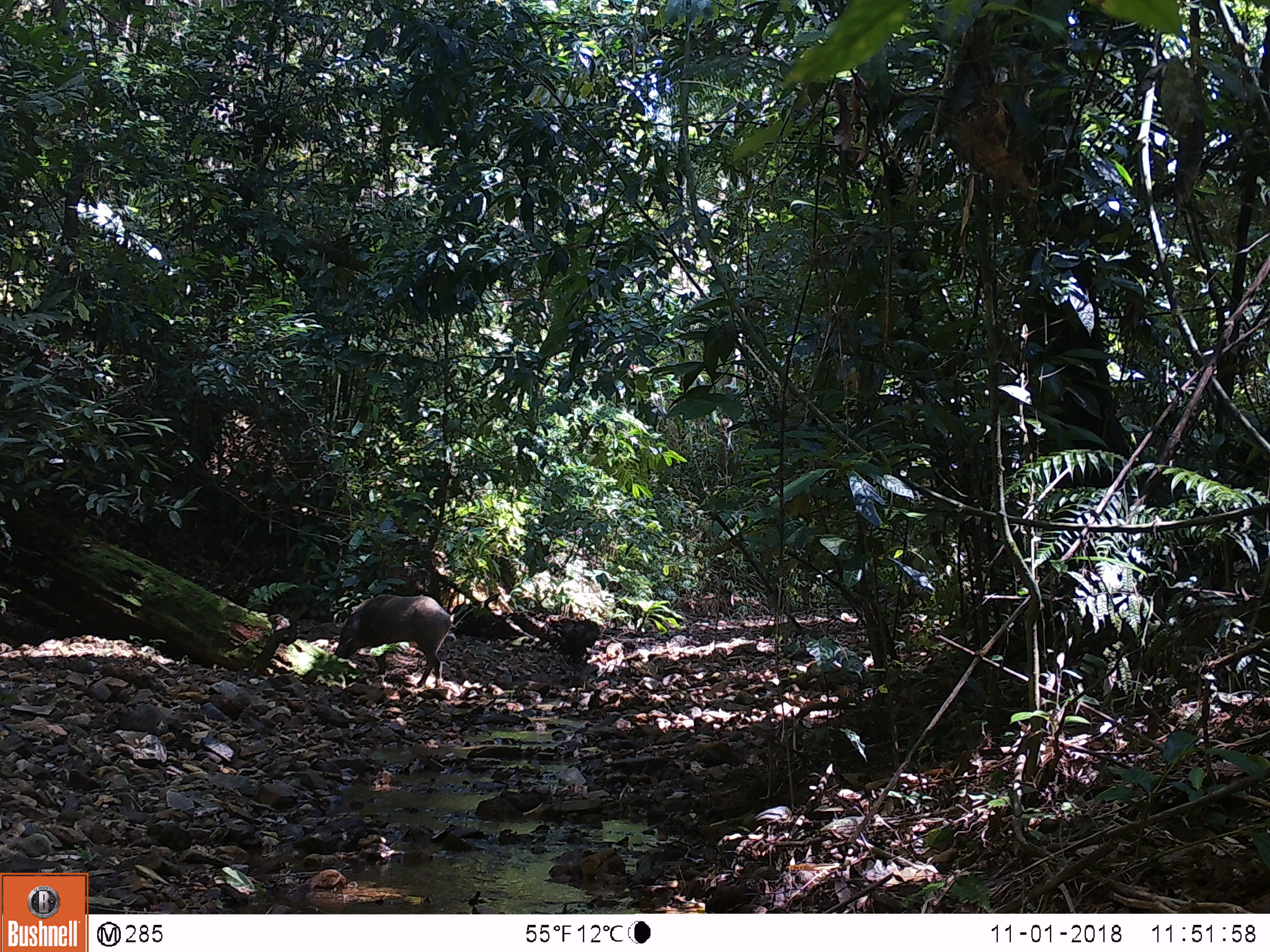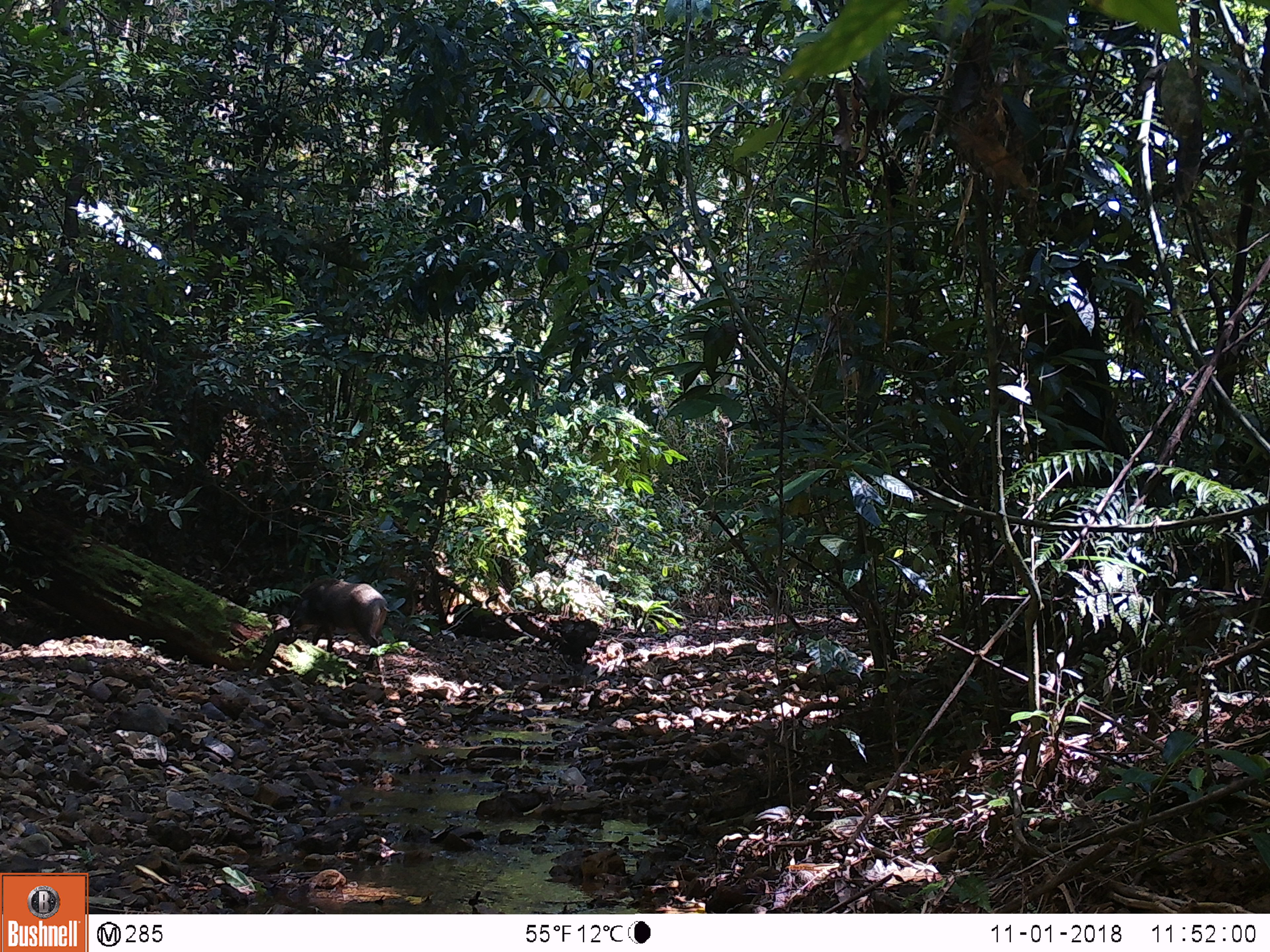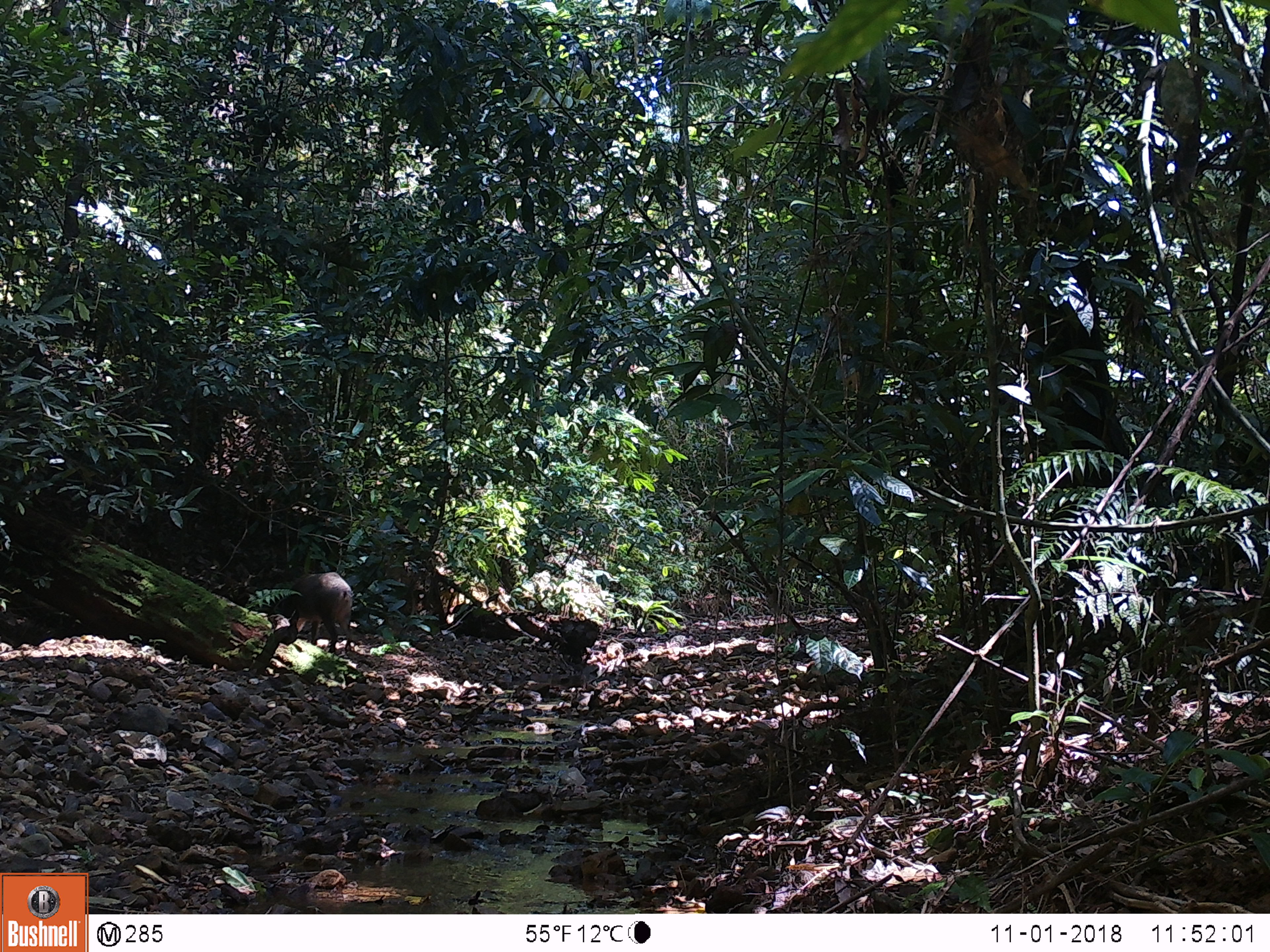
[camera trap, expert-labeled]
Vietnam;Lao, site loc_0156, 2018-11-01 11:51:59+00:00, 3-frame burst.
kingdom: Animalia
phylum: Chordata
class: Mammalia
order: Artiodactyla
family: Suidae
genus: Sus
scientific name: Sus scrofa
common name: eurasian wild pig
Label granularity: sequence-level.